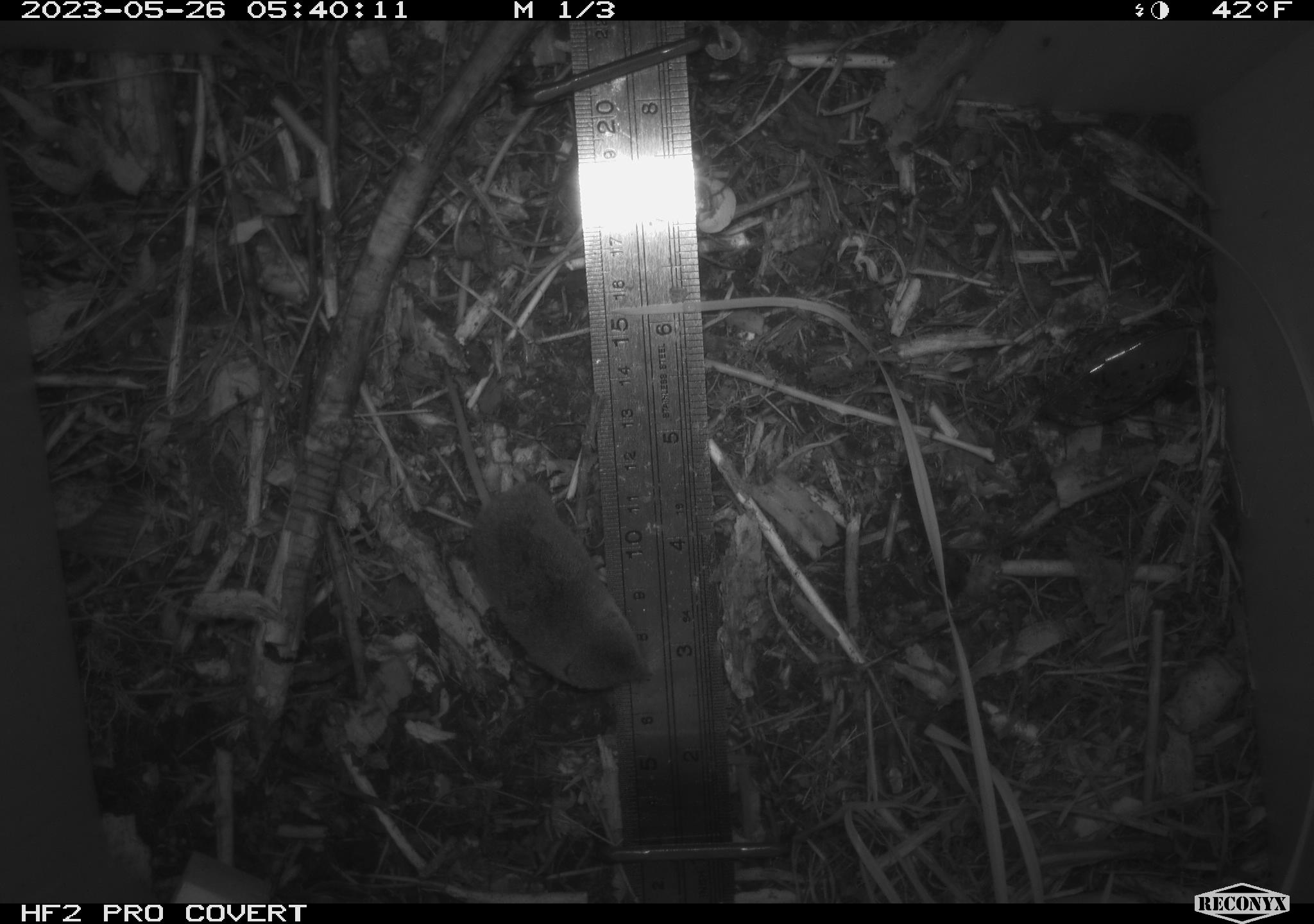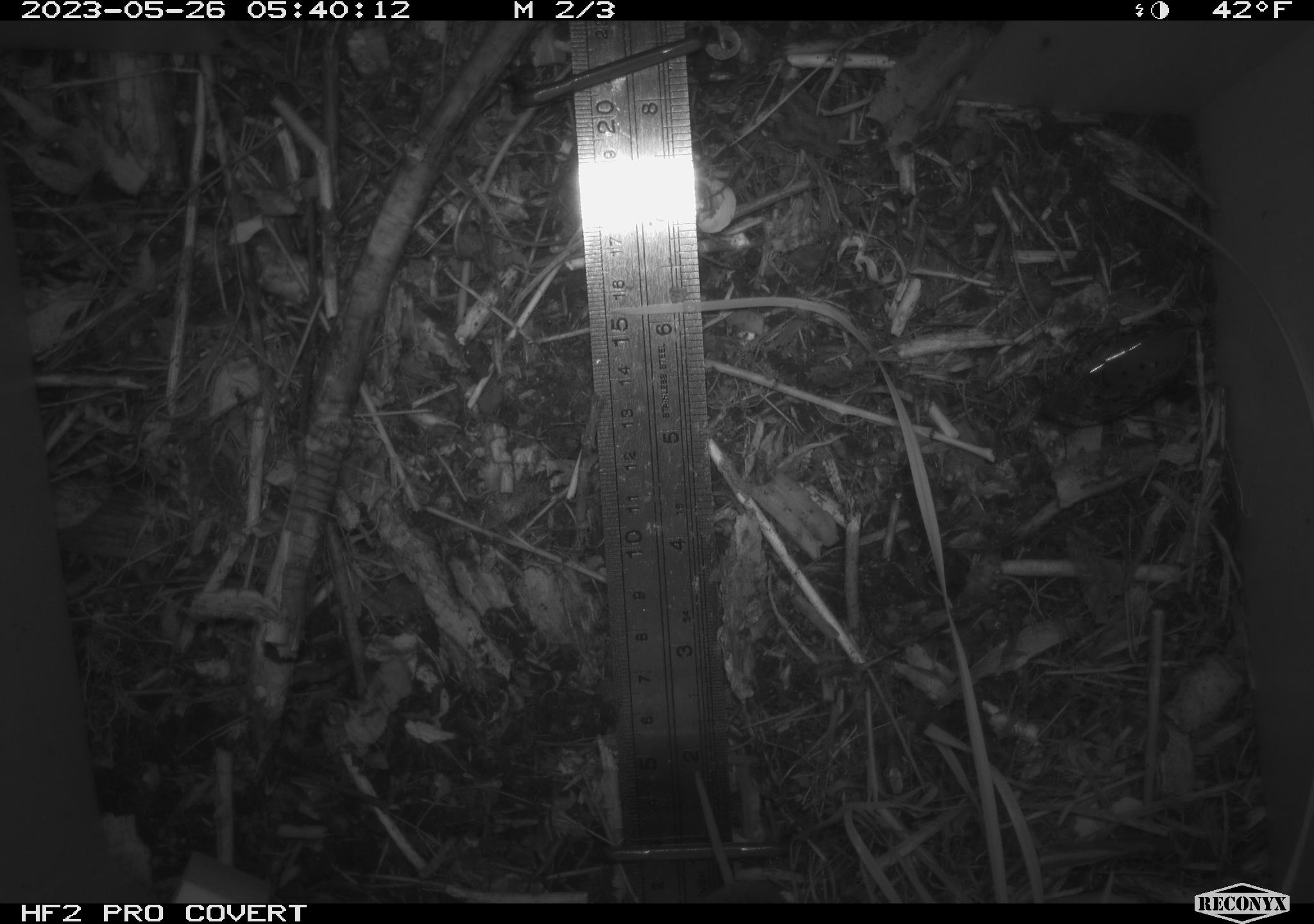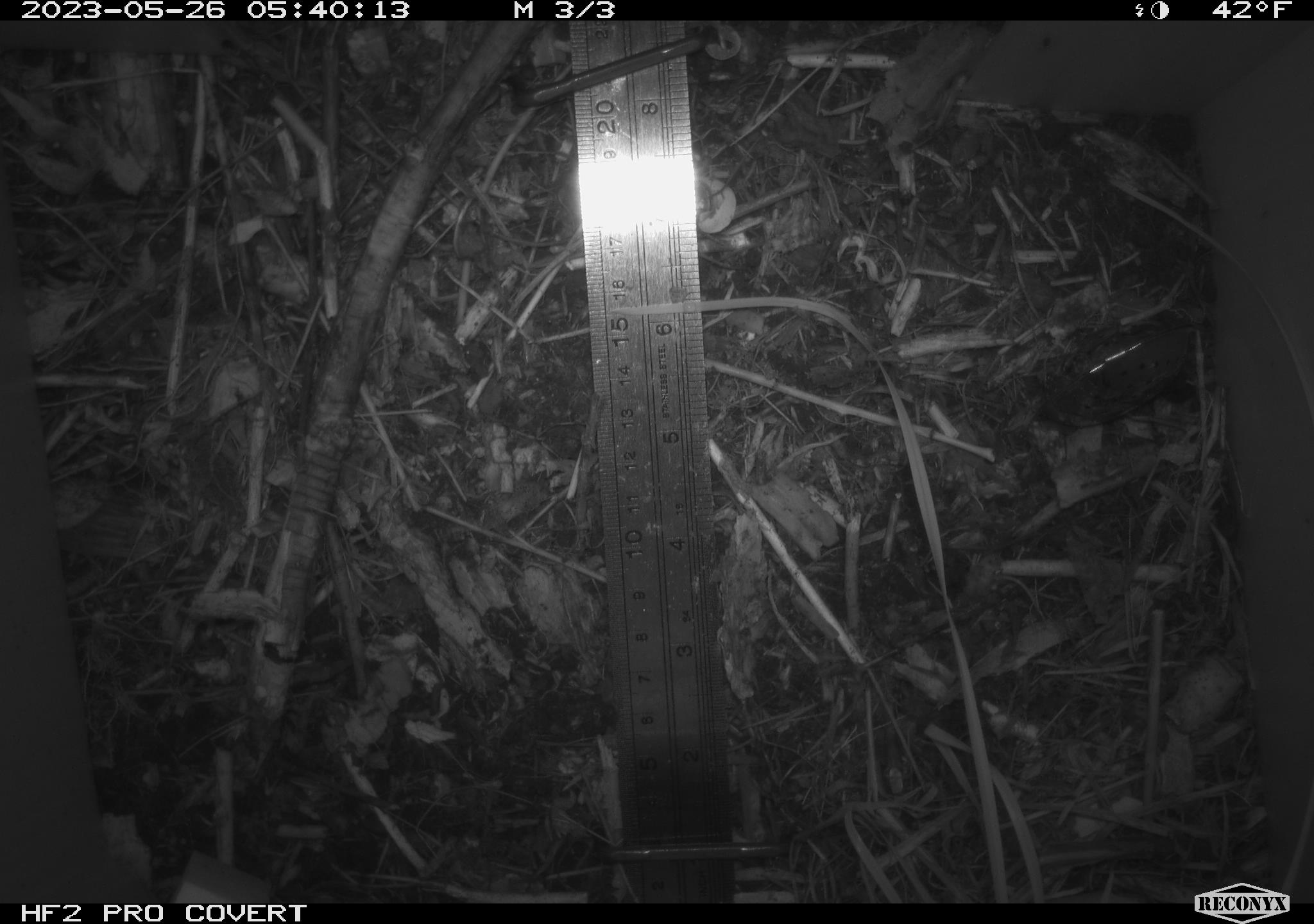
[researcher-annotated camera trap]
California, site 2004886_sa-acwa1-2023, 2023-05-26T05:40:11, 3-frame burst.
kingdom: Animalia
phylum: Chordata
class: Mammalia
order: Eulipotyphla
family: Soricidae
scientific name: Soricidae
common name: shrews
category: soricidae family